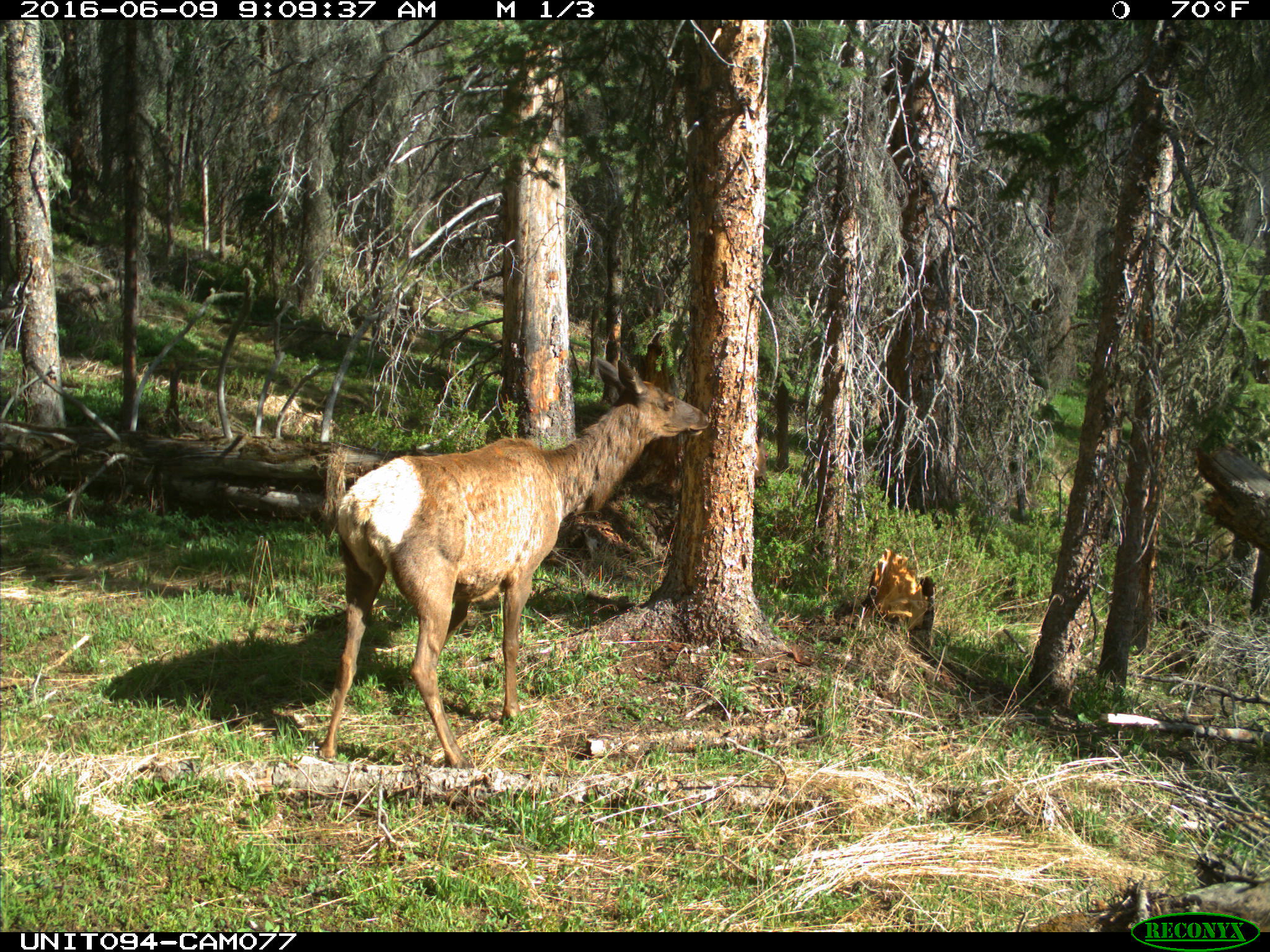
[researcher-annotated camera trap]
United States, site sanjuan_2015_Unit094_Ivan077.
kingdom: Animalia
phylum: Chordata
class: Mammalia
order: Artiodactyla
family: Cervidae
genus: Cervus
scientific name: Cervus elaphus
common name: red deer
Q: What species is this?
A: Cervus elaphus (red deer).